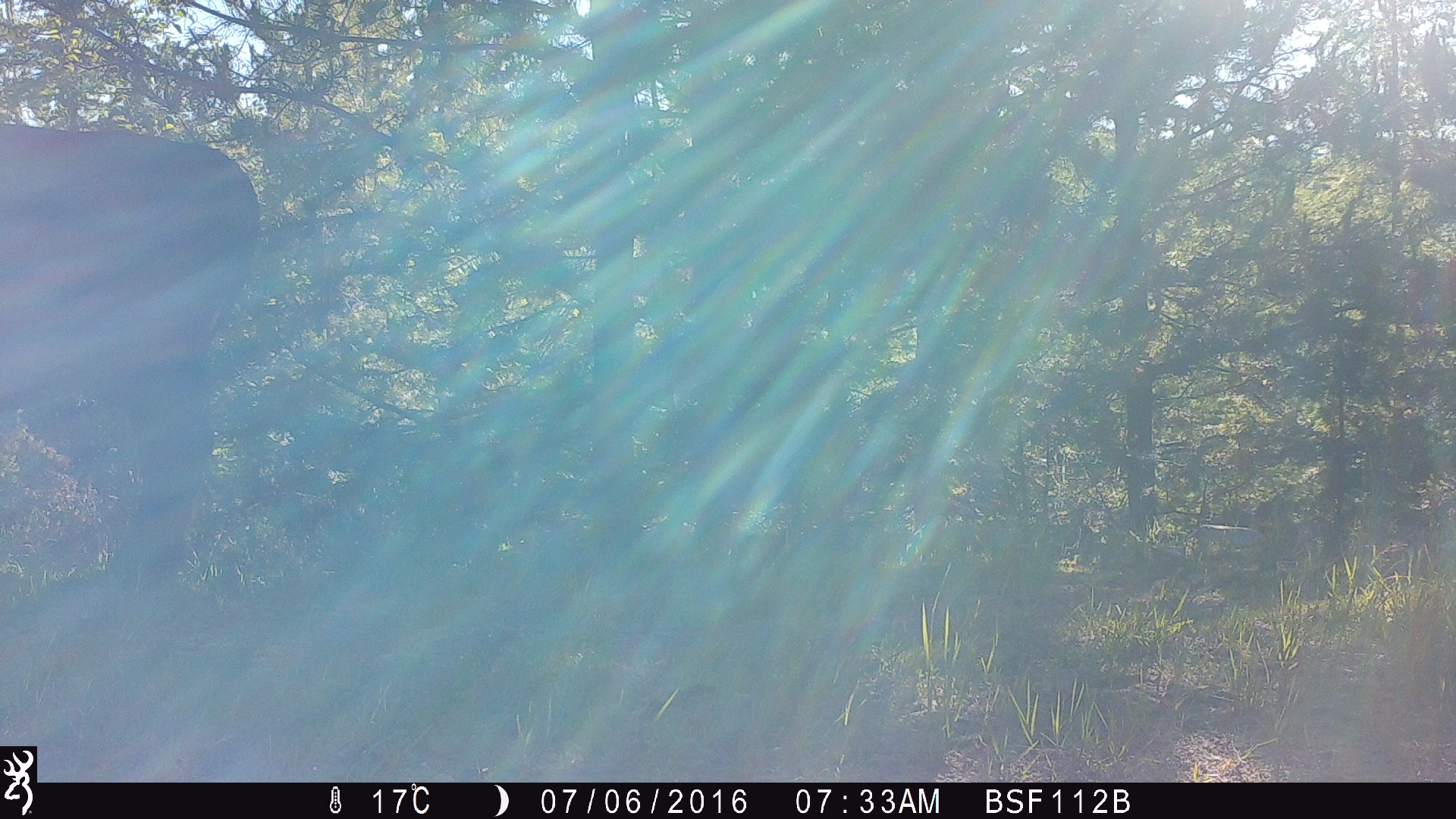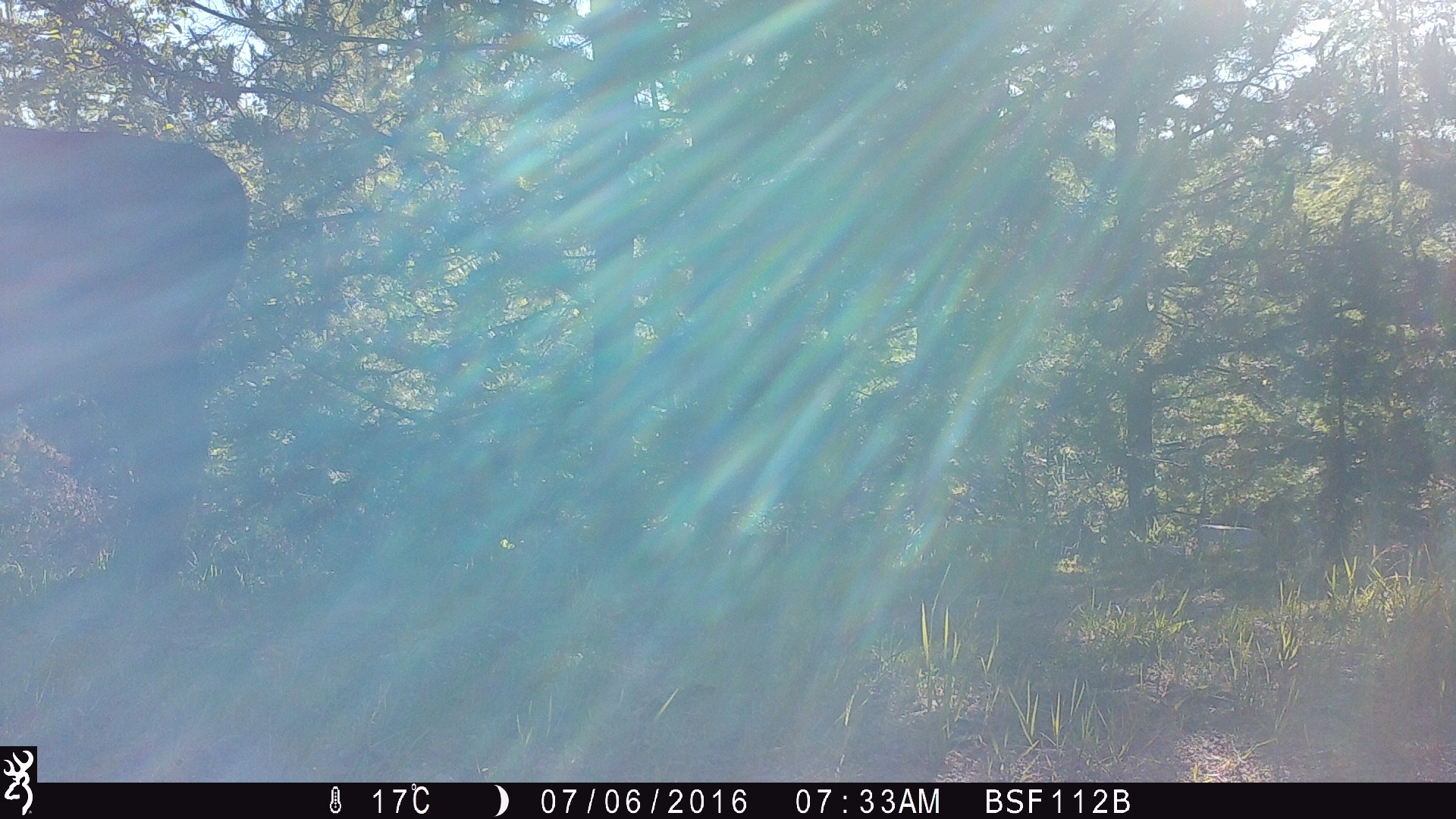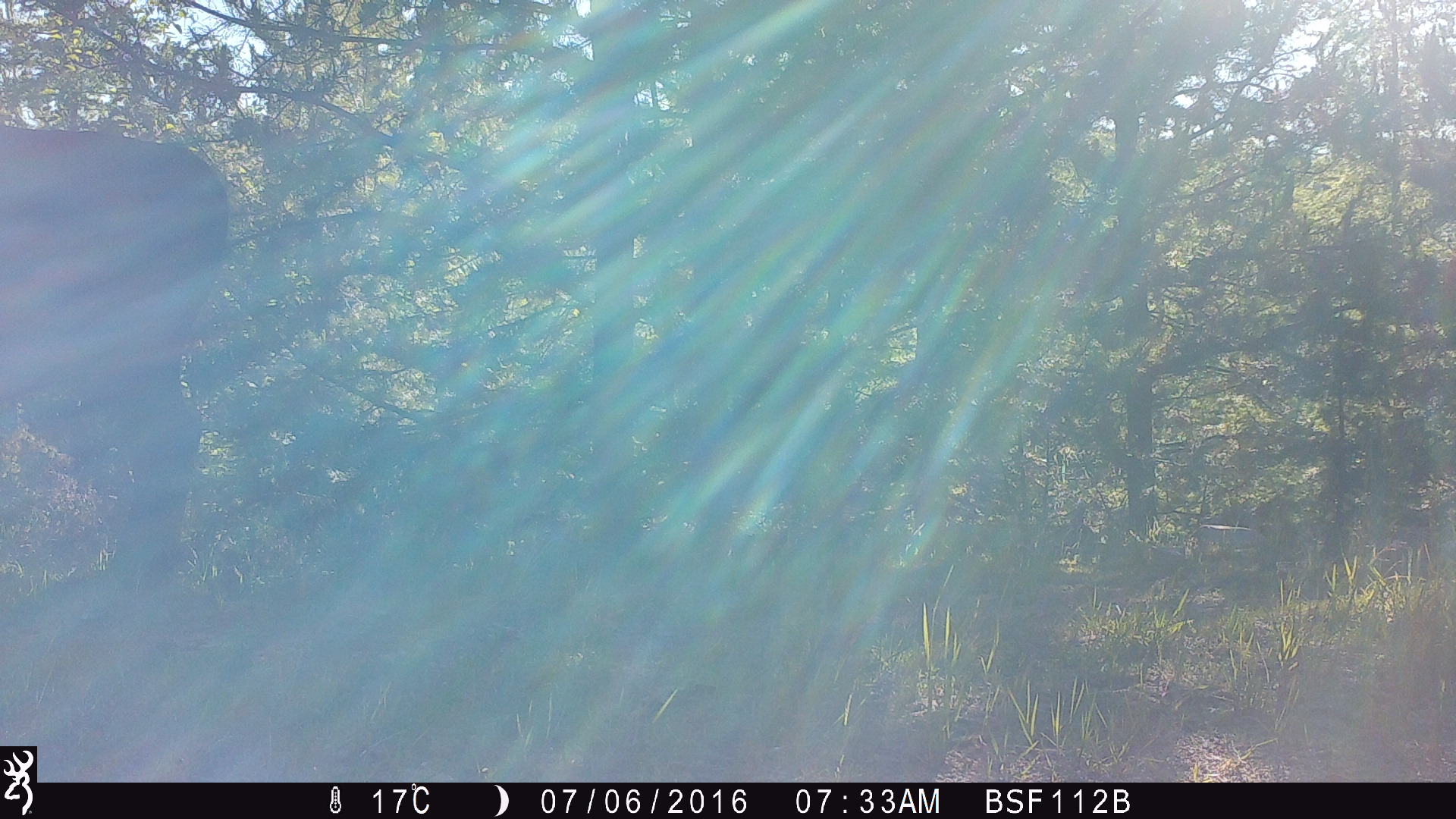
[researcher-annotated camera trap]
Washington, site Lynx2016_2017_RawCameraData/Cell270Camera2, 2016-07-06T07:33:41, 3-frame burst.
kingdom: Animalia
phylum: Chordata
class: Mammalia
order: Artiodactyla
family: Bovidae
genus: Bos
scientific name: Bos taurus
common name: domestic cattle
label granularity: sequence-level